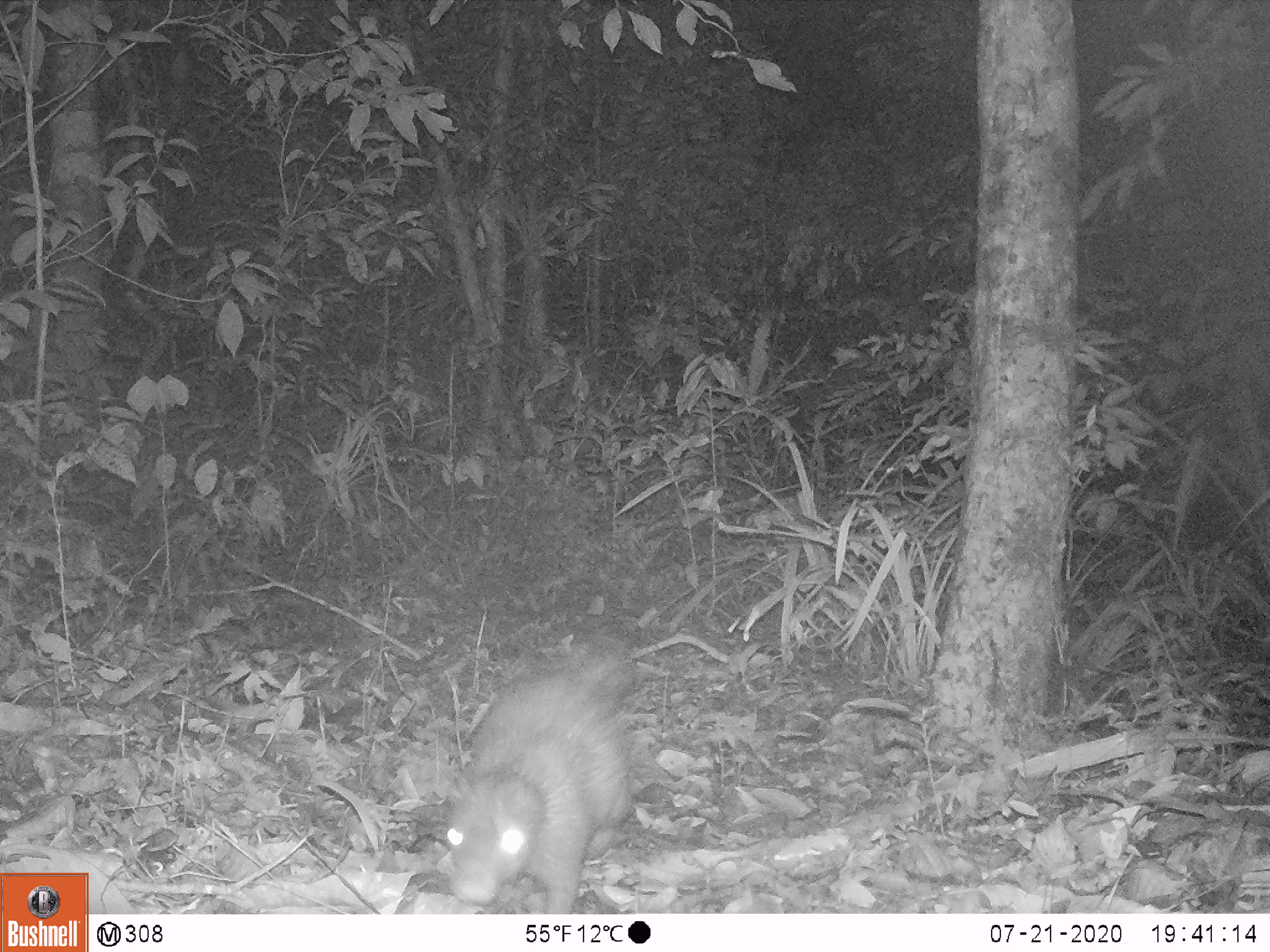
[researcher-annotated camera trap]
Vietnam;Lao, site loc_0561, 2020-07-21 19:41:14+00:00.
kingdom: Animalia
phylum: Chordata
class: Mammalia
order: Rodentia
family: Hystricidae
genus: Atherurus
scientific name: Atherurus macrourus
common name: asiatic brush-tailed porcupine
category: asiatic brush tailed porcupine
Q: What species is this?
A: Asiatic brush tailed porcupine (asiatic brush-tailed porcupine) (Atherurus macrourus).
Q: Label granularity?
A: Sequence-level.